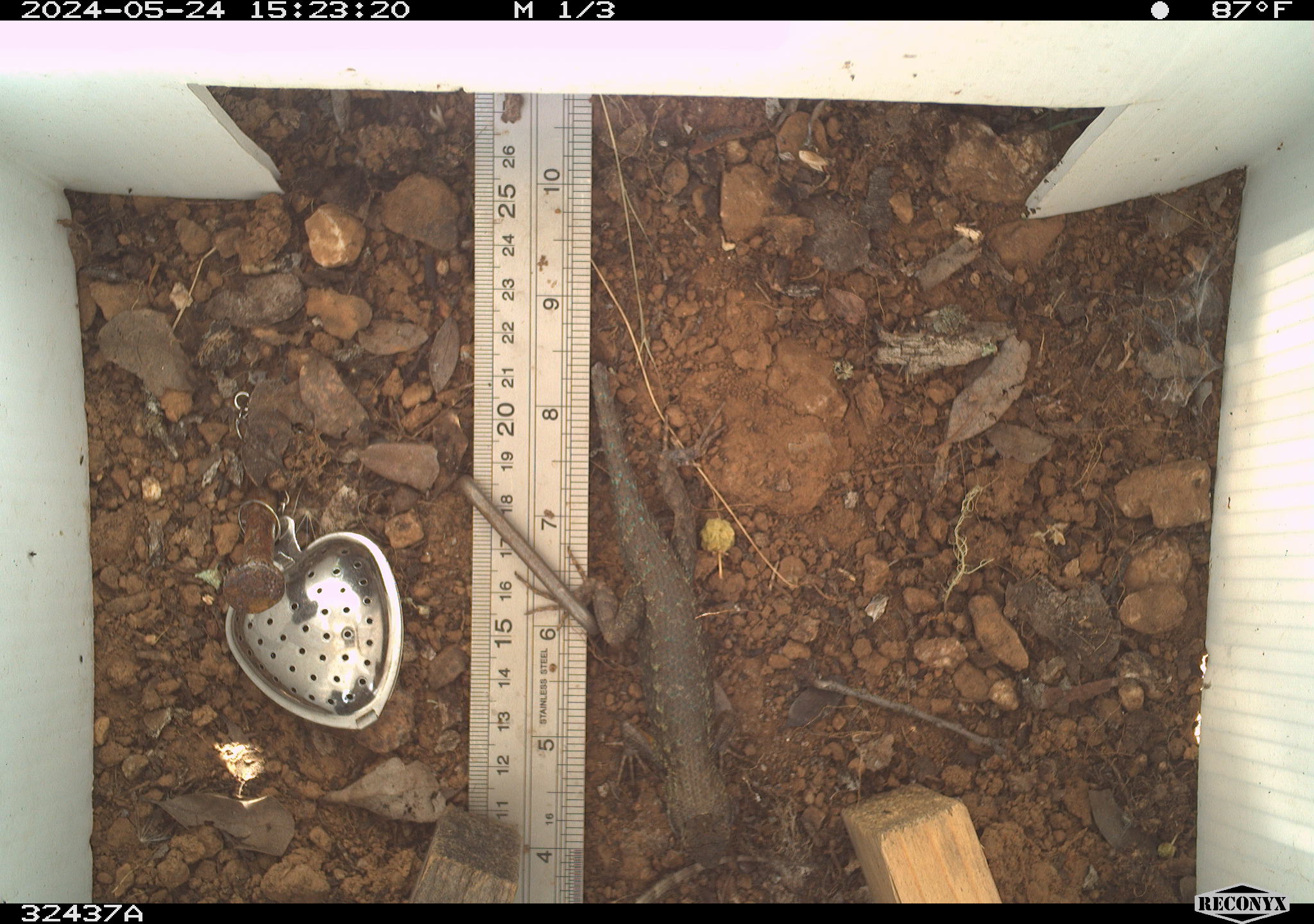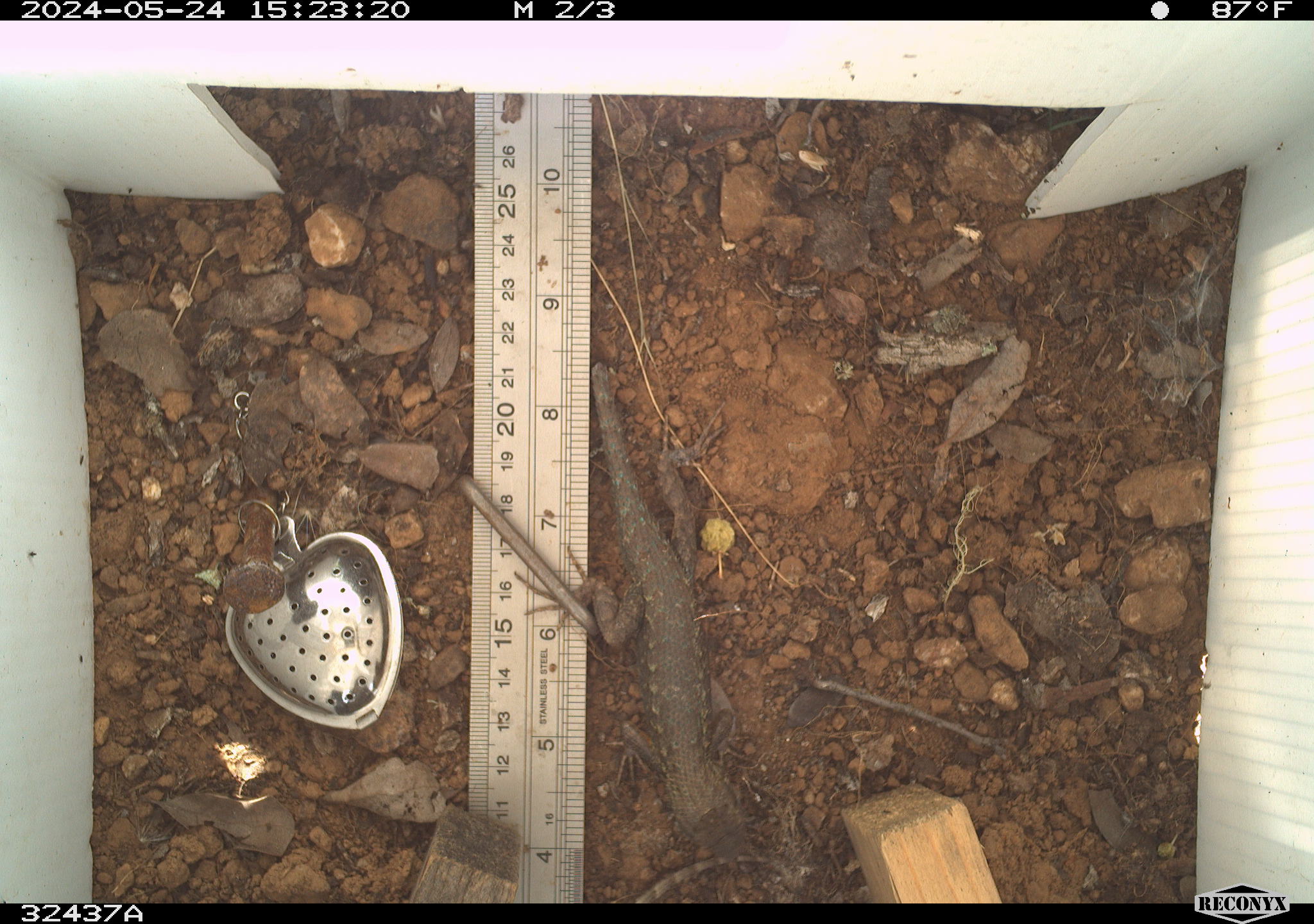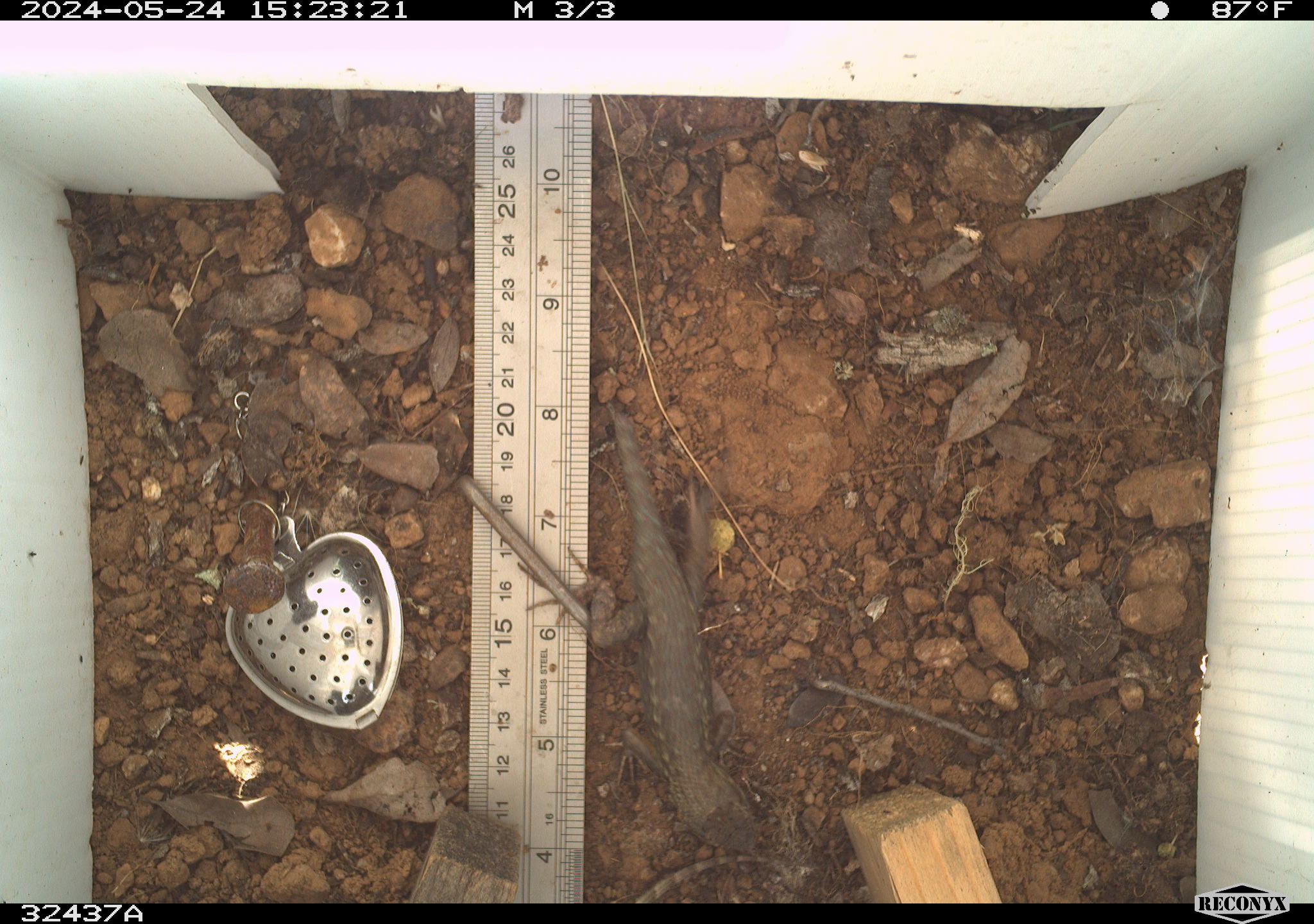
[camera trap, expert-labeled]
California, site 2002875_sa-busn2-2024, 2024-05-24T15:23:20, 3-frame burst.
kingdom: Animalia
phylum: Chordata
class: Reptilia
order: Squamata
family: Phrynosomatidae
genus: Sceloporus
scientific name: Sceloporus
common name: spiny lizards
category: sceloporus species